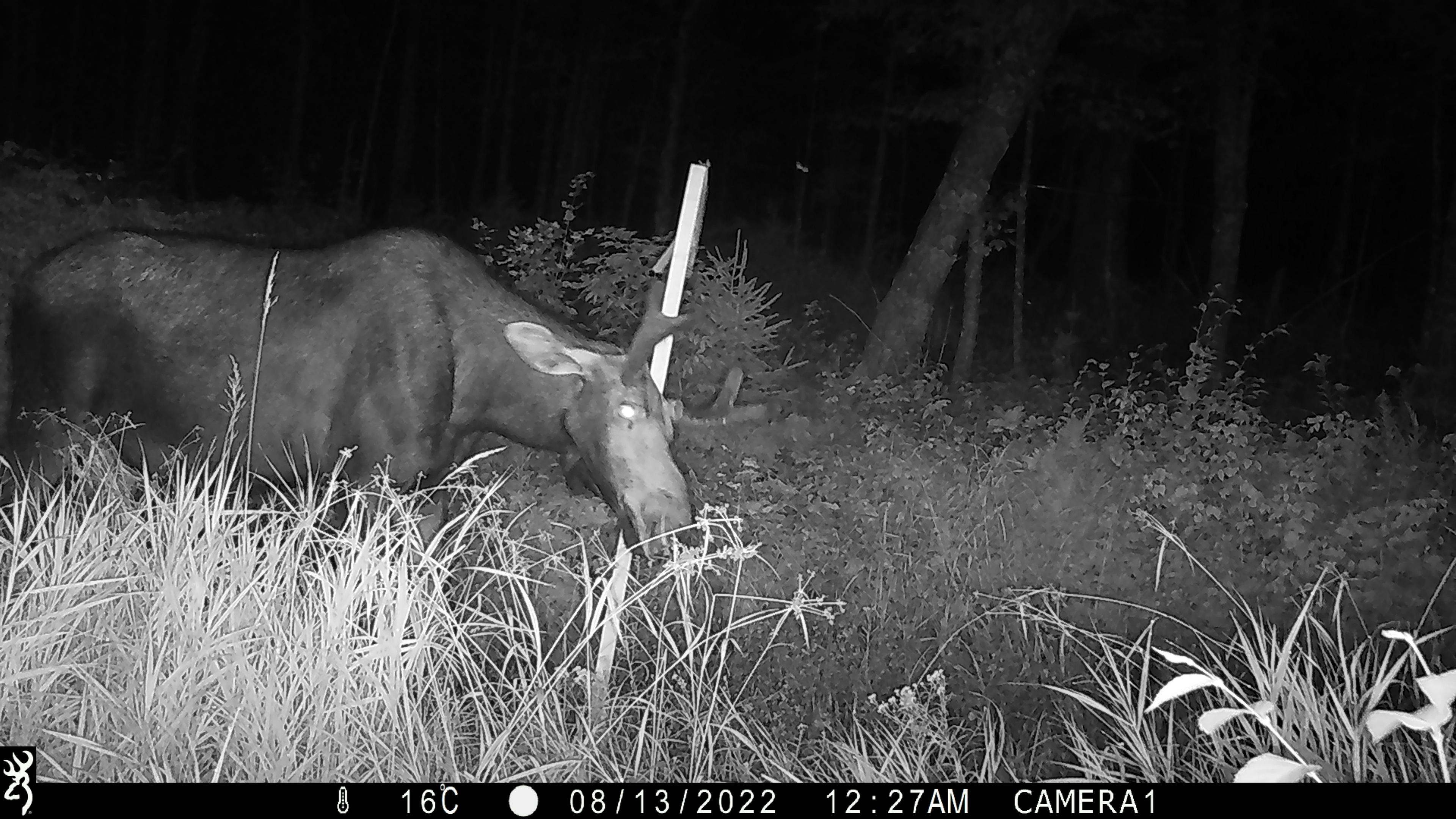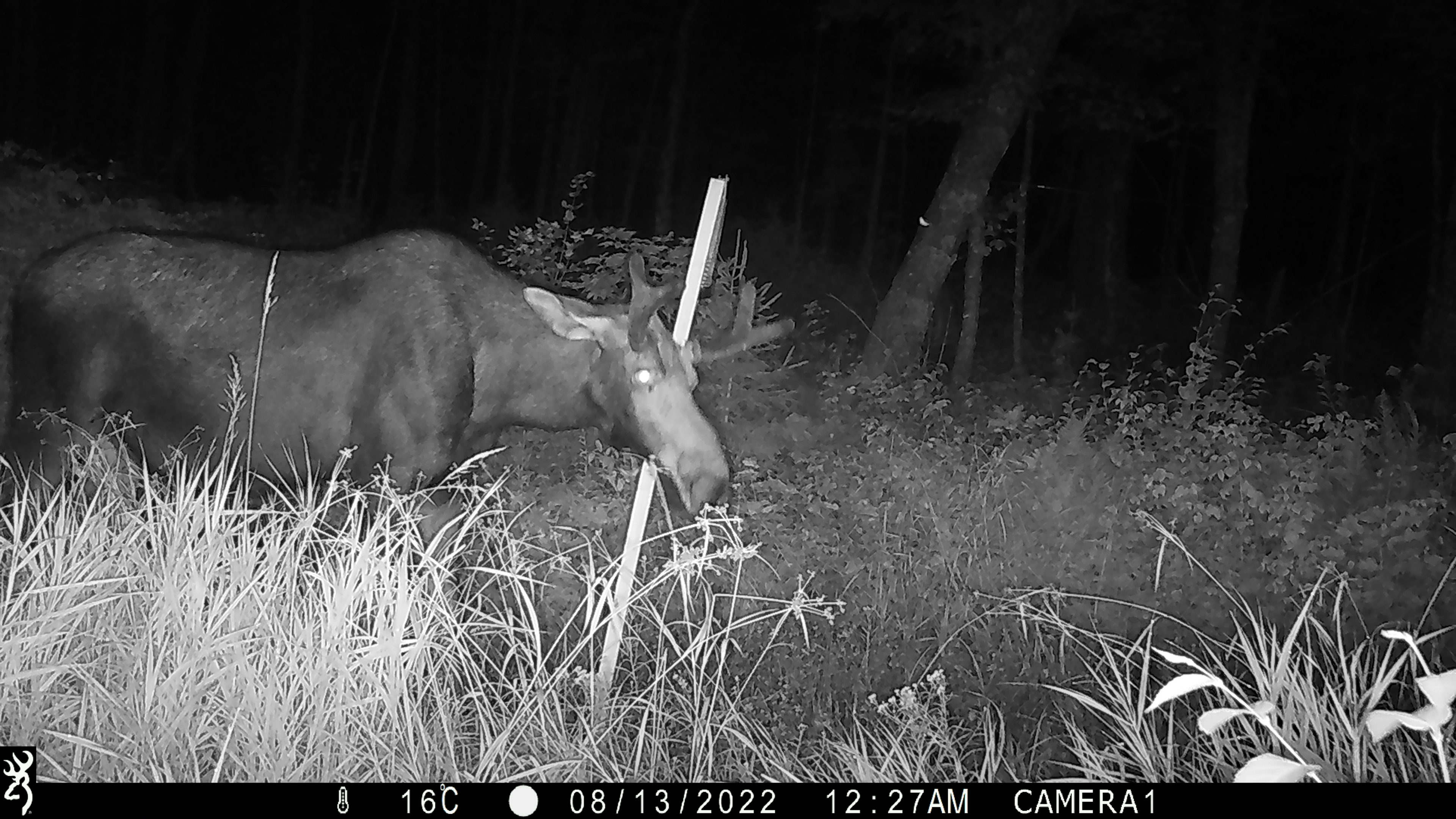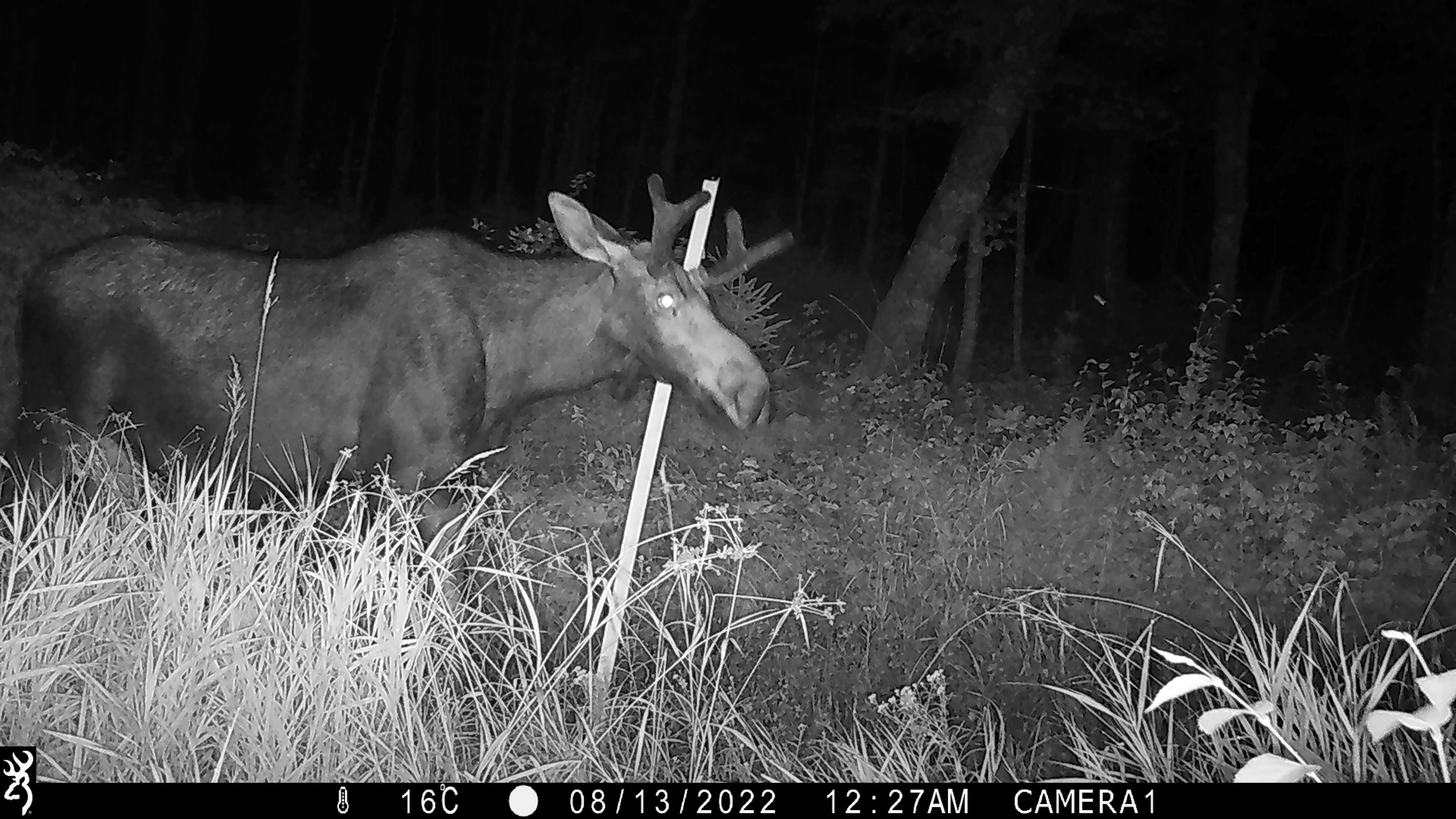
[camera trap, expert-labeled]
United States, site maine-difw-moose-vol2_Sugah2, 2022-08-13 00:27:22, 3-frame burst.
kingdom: Animalia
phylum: Chordata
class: Mammalia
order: Artiodactyla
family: Cervidae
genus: Alces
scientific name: Alces alces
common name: moose